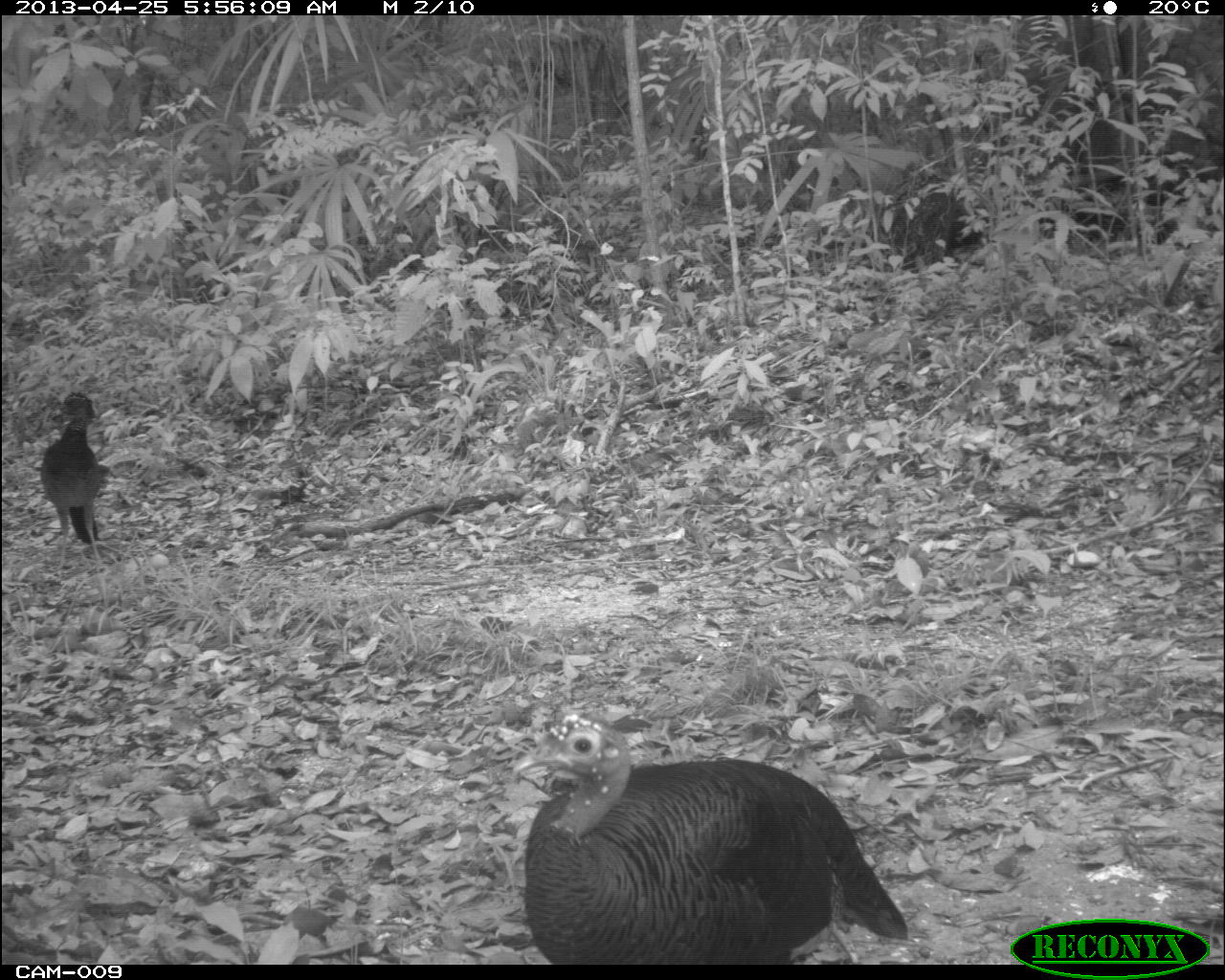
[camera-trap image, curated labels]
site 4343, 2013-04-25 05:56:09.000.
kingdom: Animalia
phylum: Chordata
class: Aves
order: Galliformes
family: Phasianidae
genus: Meleagris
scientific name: Meleagris ocellata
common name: ocellated turkey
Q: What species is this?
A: Meleagris ocellata (ocellated turkey).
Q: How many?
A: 1.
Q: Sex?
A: Female.